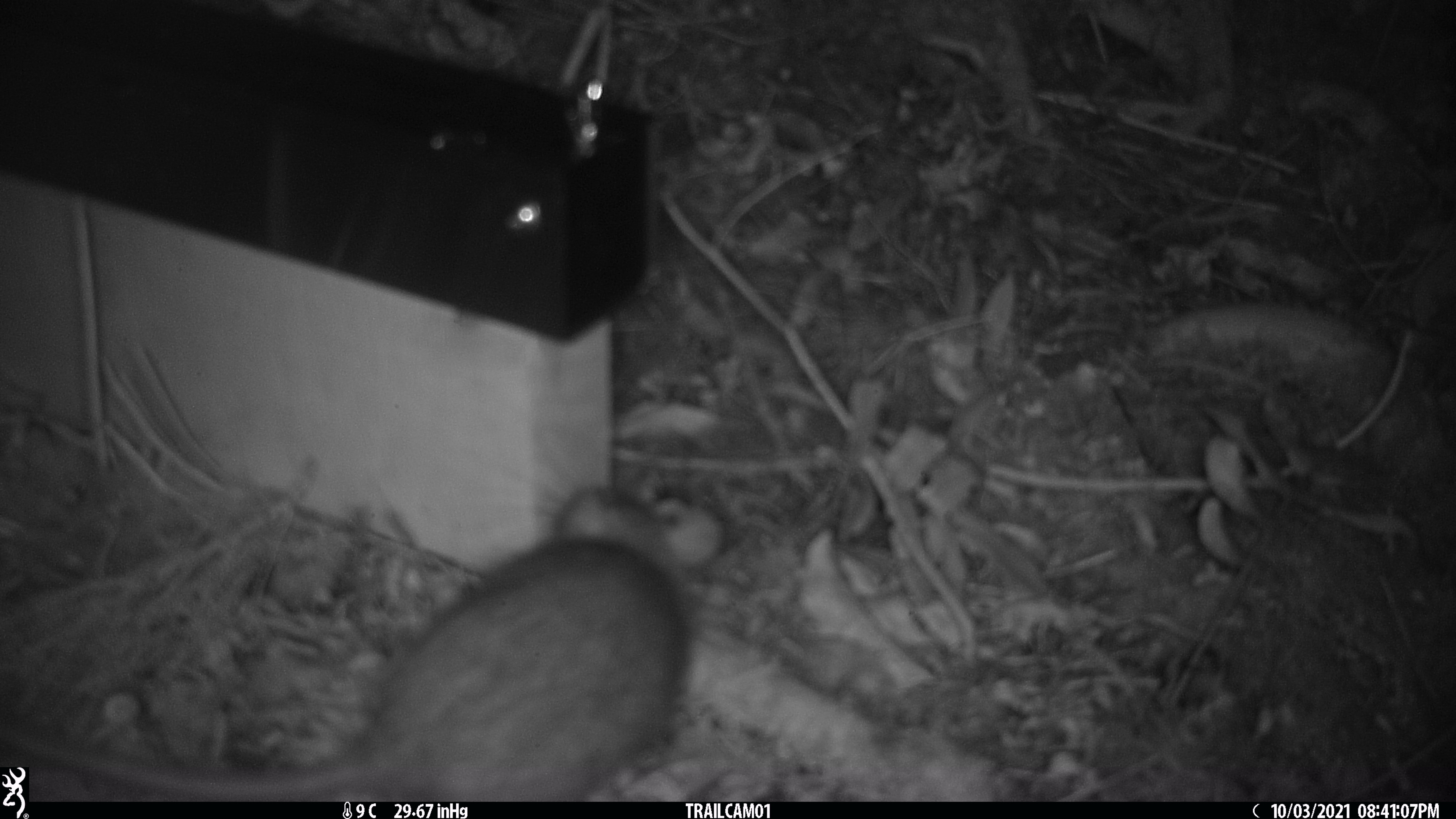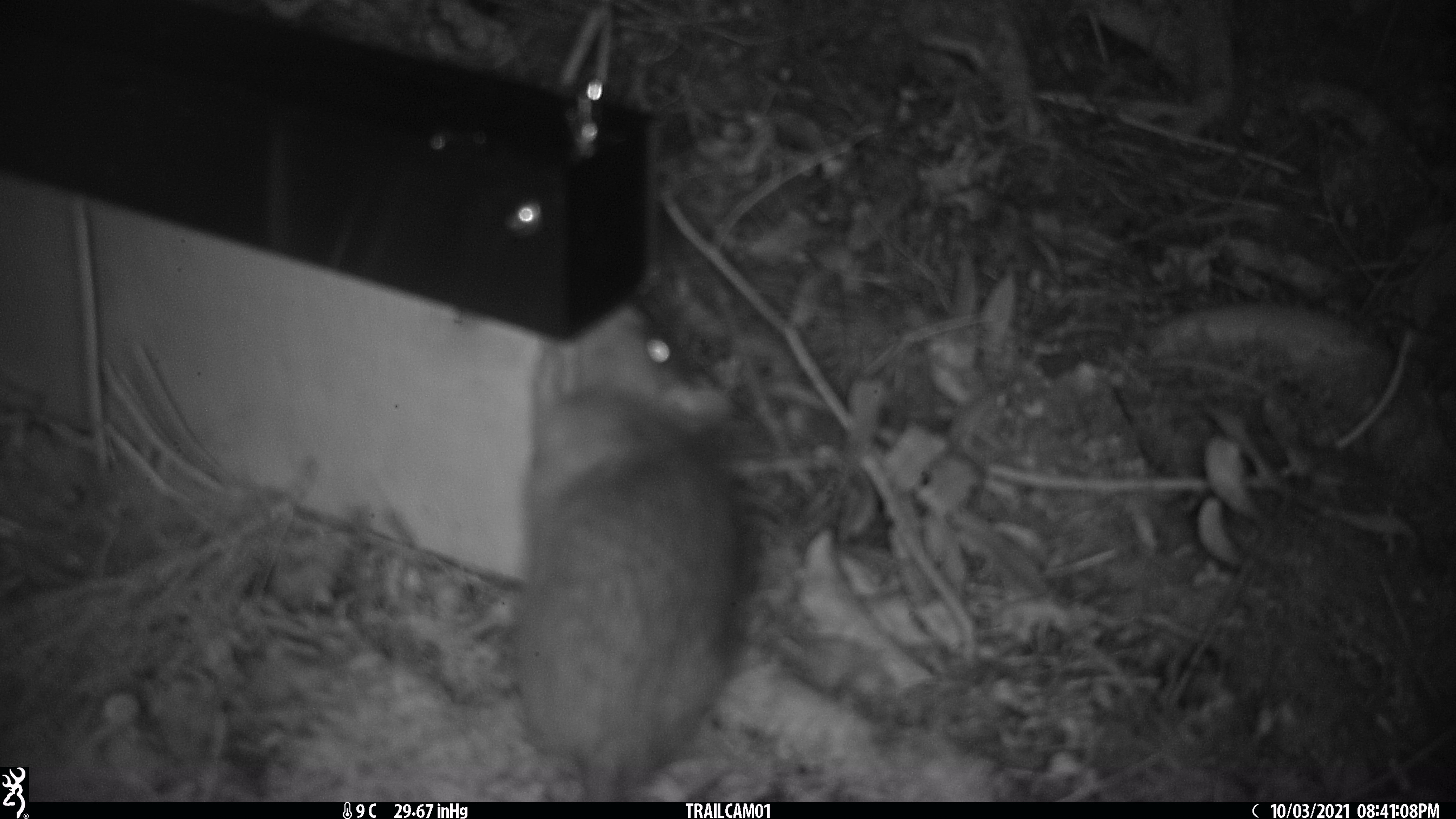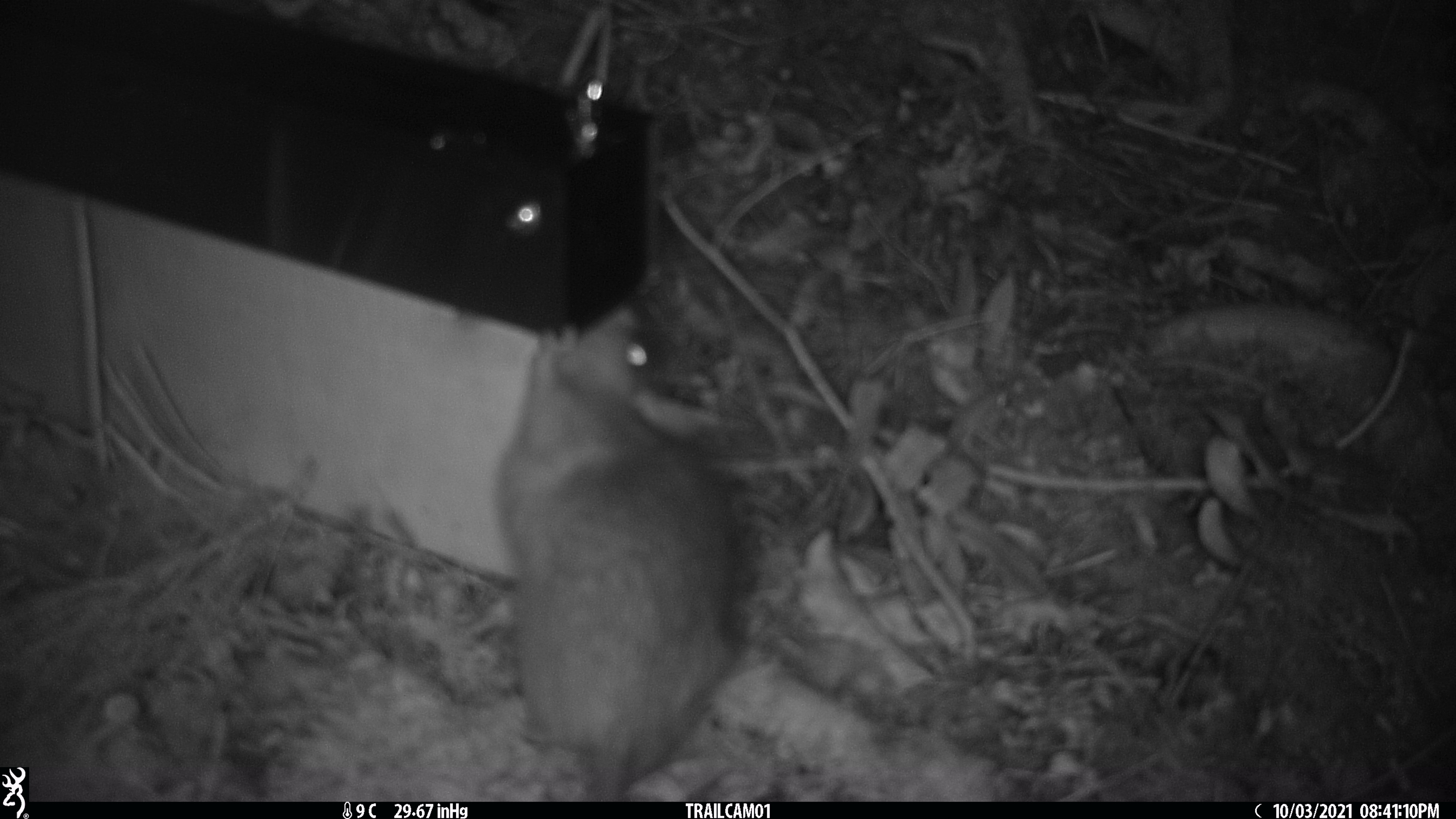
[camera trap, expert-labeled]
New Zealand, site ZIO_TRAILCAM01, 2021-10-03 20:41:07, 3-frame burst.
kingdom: Animalia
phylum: Chordata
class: Mammalia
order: Rodentia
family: Muridae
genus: Rattus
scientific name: Rattus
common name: rat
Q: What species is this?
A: Rat (Rattus).